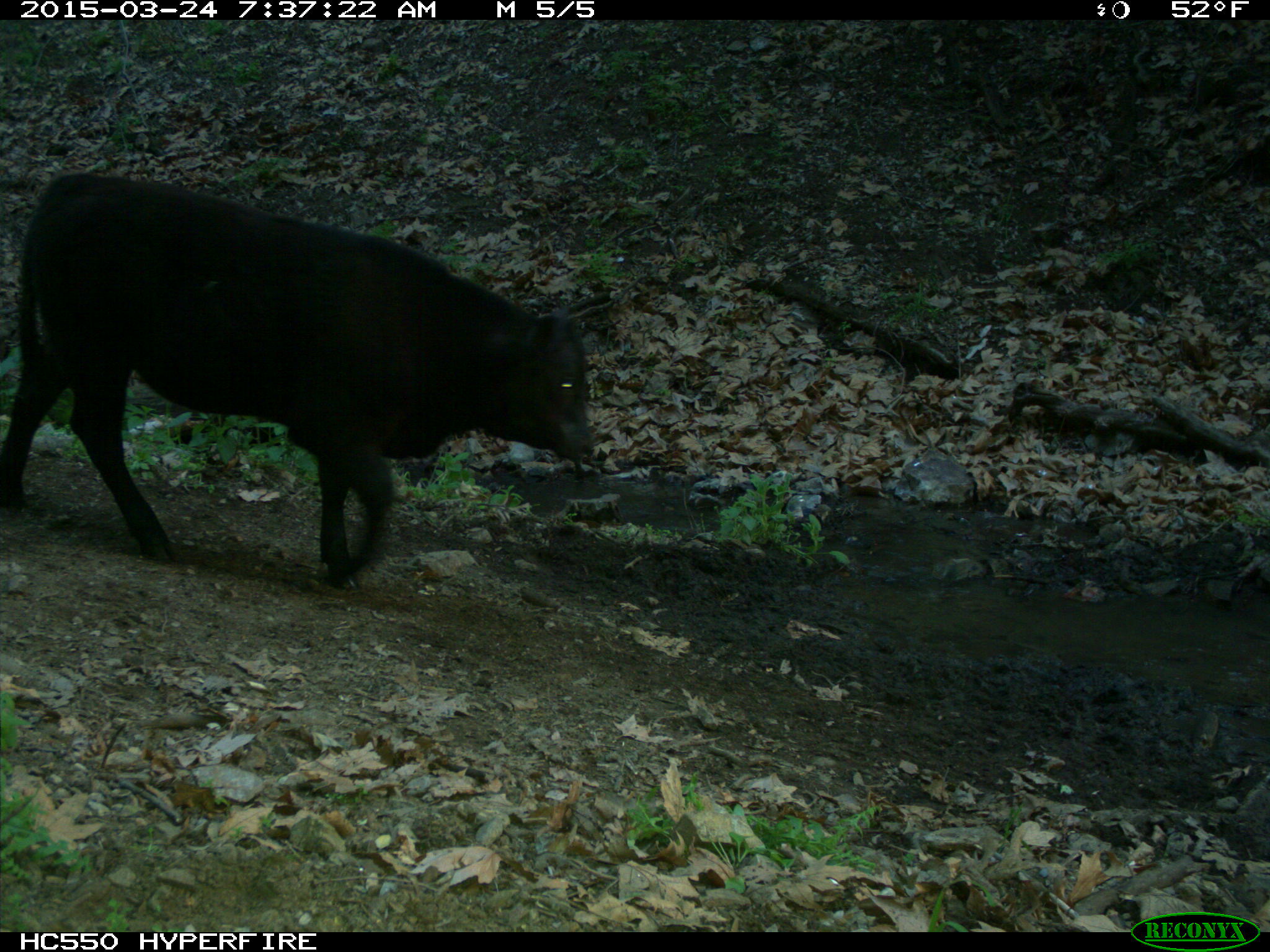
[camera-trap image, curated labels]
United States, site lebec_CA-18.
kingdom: Animalia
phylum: Chordata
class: Mammalia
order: Artiodactyla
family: Bovidae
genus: Bos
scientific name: Bos taurus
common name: domestic cow